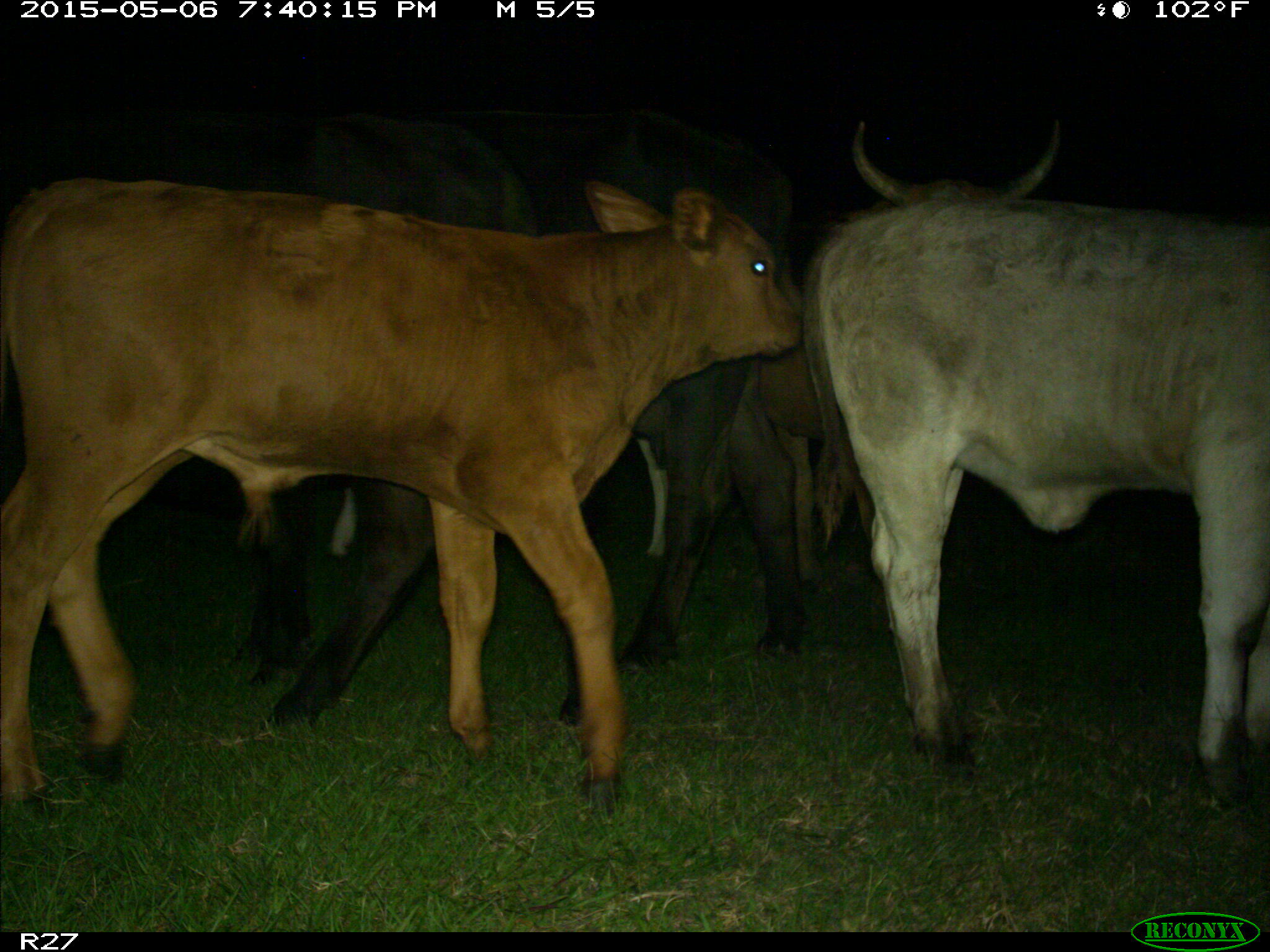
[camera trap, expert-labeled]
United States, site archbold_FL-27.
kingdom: Animalia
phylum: Chordata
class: Mammalia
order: Artiodactyla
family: Bovidae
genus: Bos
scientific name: Bos taurus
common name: domestic cow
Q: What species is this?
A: Bos taurus (domestic cow).